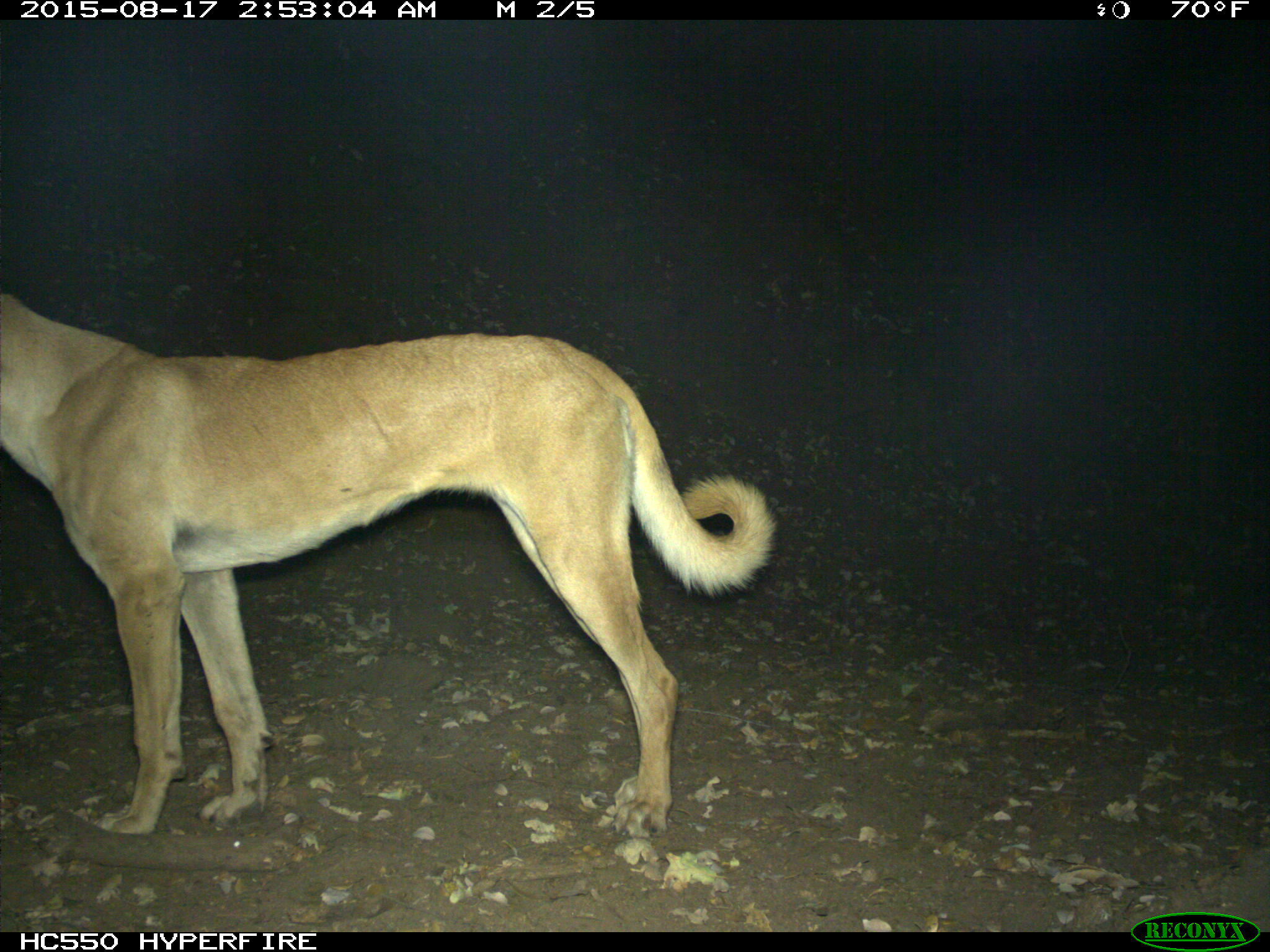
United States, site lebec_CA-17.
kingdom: Animalia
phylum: Chordata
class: Mammalia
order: Carnivora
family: Canidae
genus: Canis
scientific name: Canis familiaris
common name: domestic dog